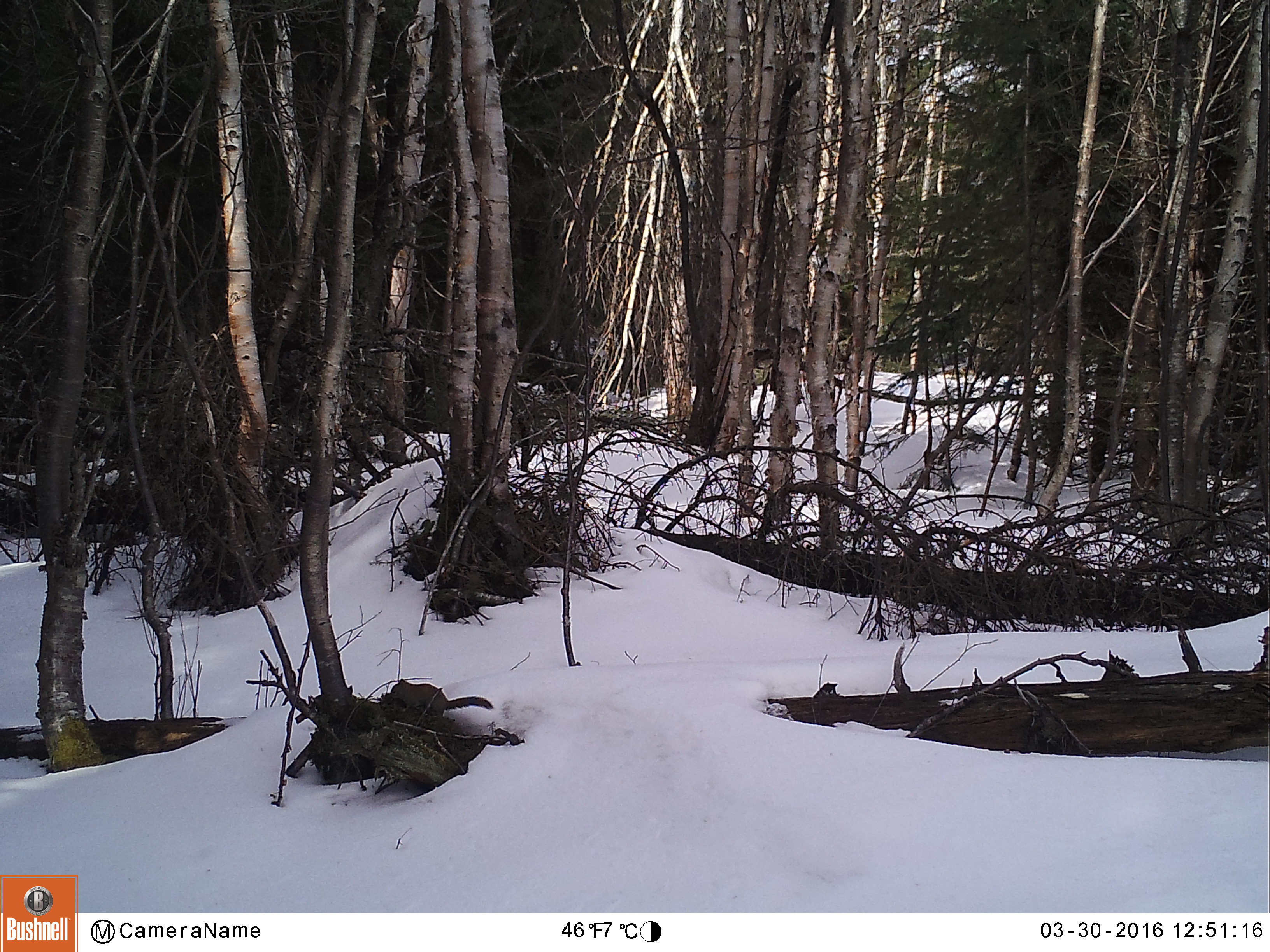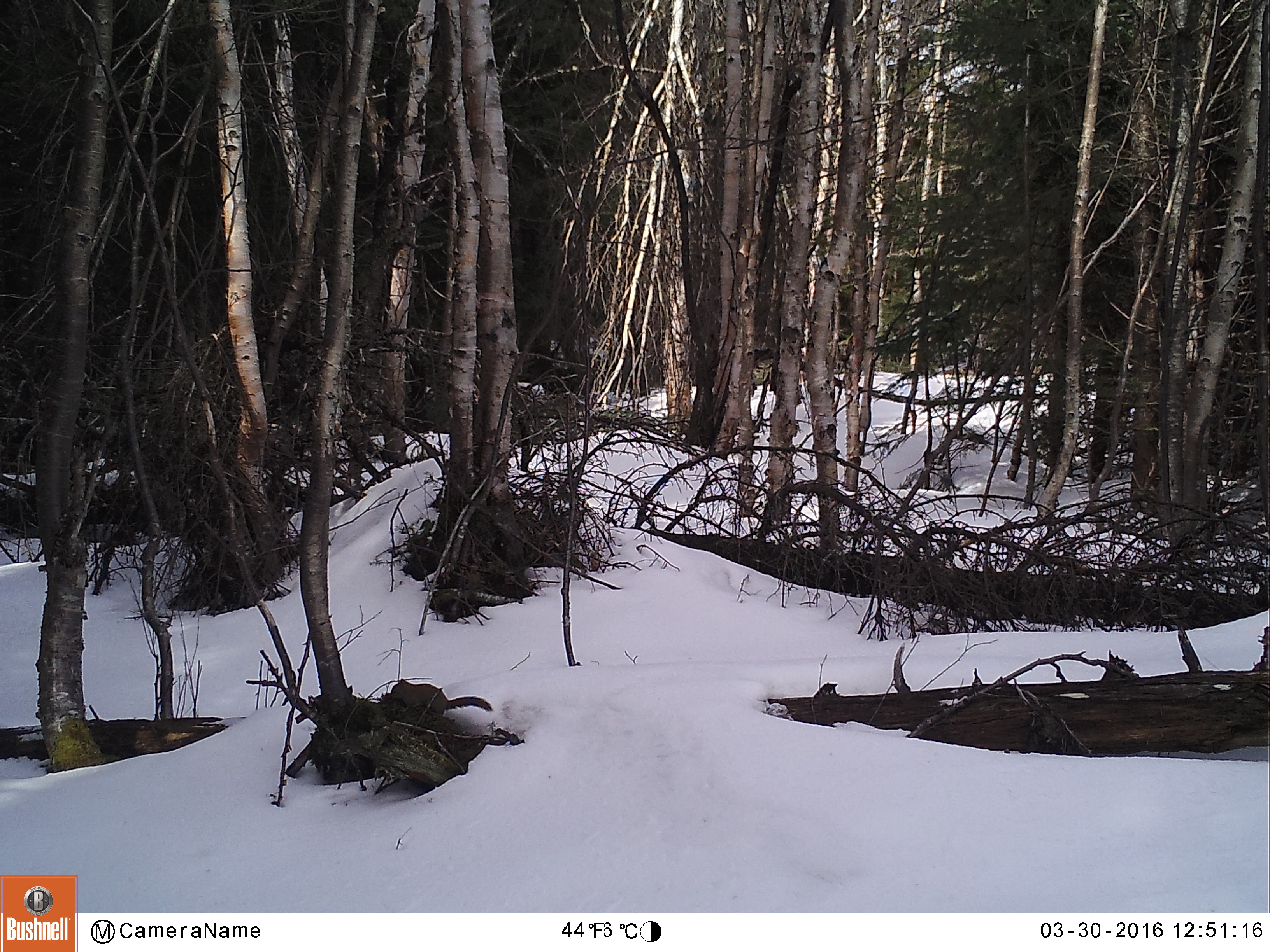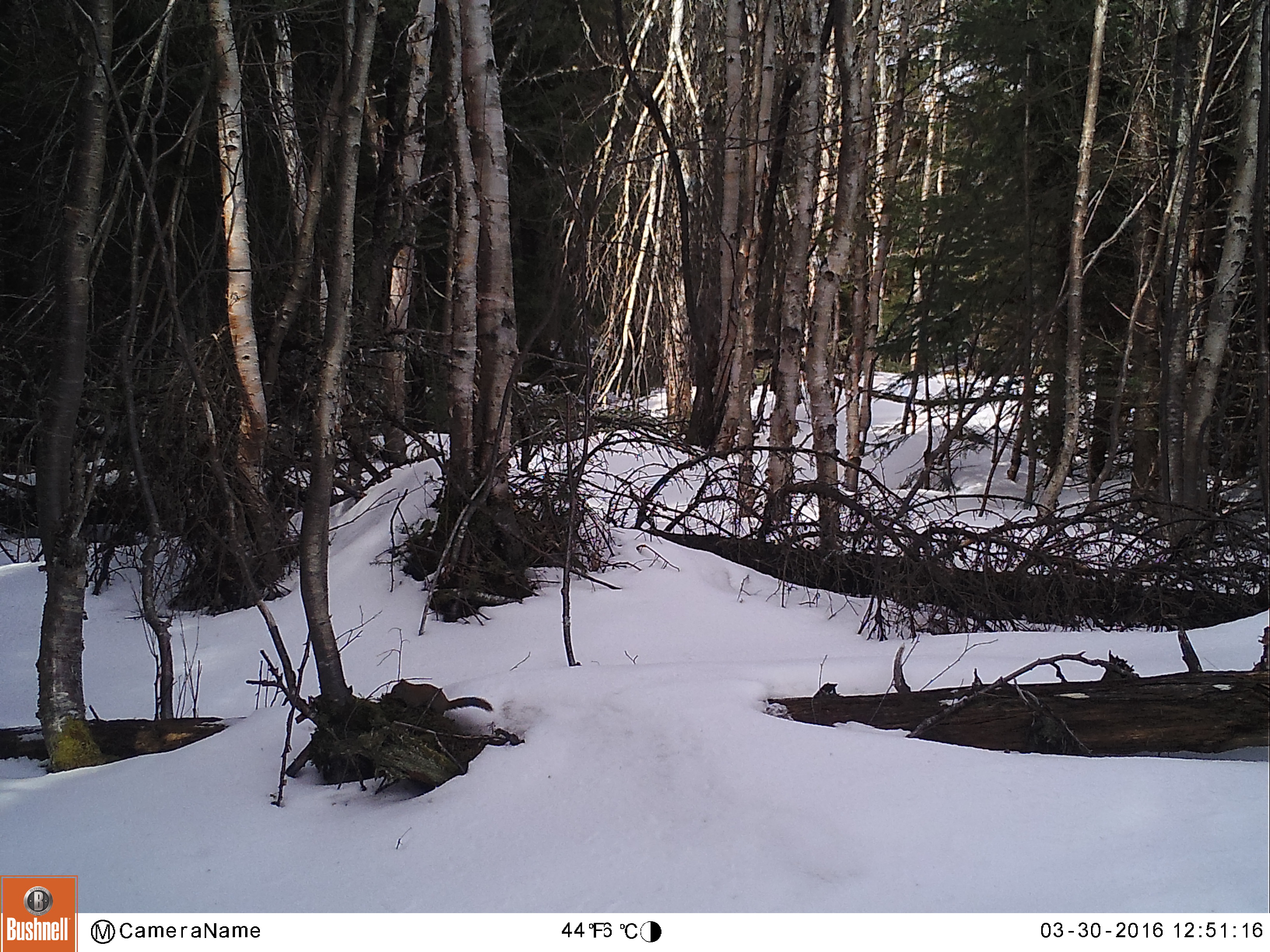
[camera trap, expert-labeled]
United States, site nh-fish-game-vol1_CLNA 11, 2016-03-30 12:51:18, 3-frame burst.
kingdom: Animalia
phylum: Chordata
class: Mammalia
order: Rodentia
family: Sciuridae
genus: Tamiasciurus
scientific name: Tamiasciurus hudsonicus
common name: red squirrel